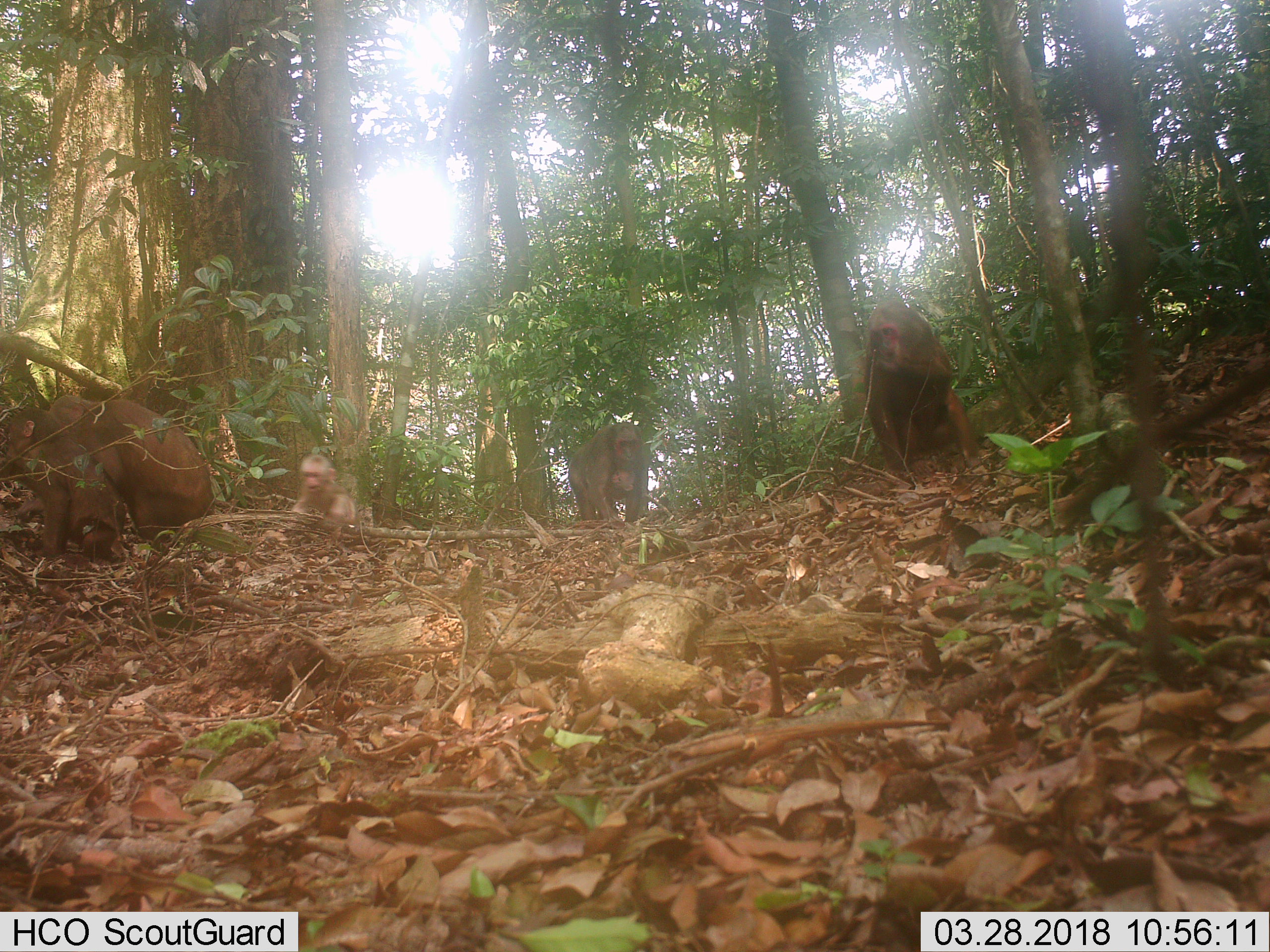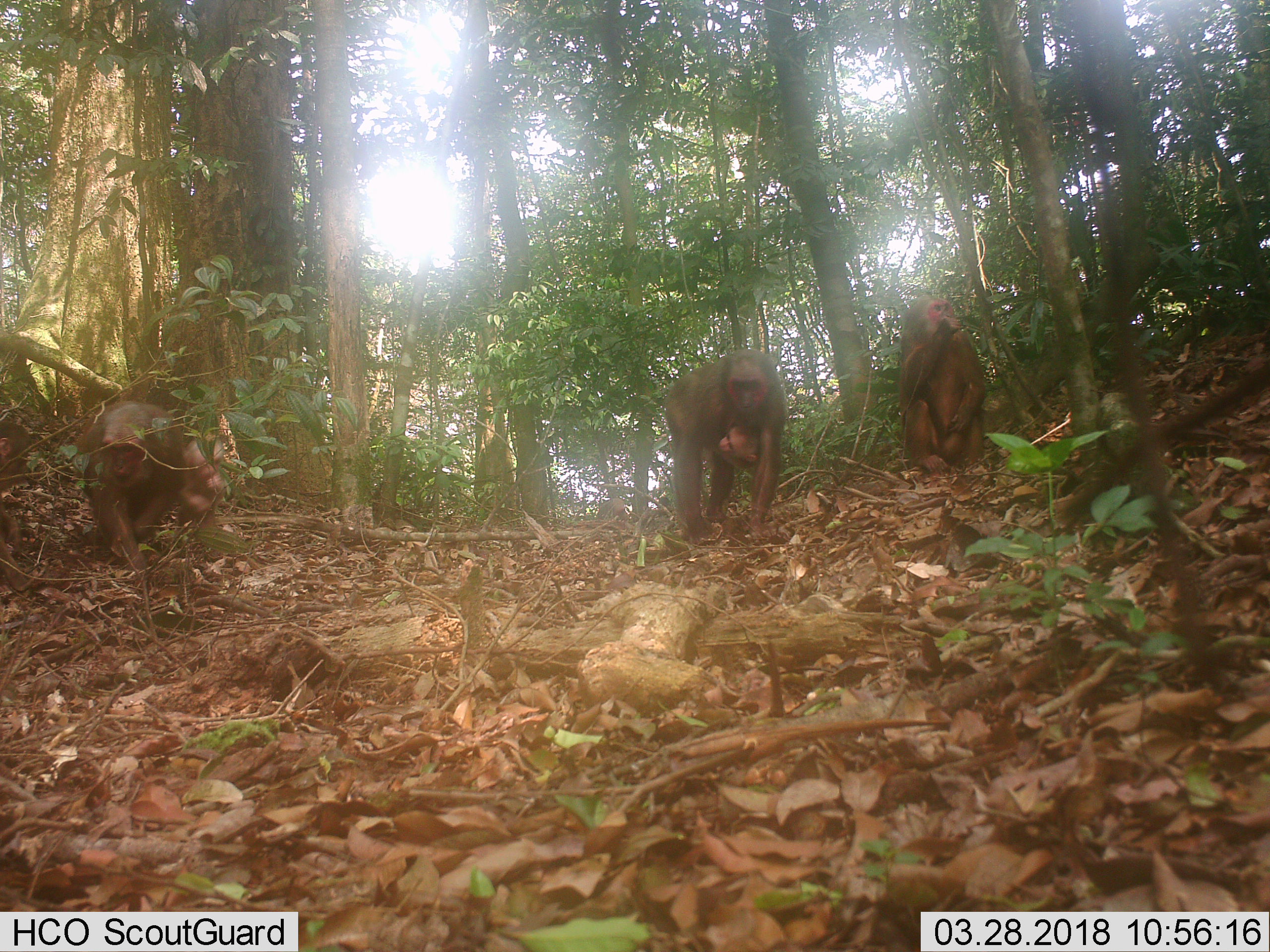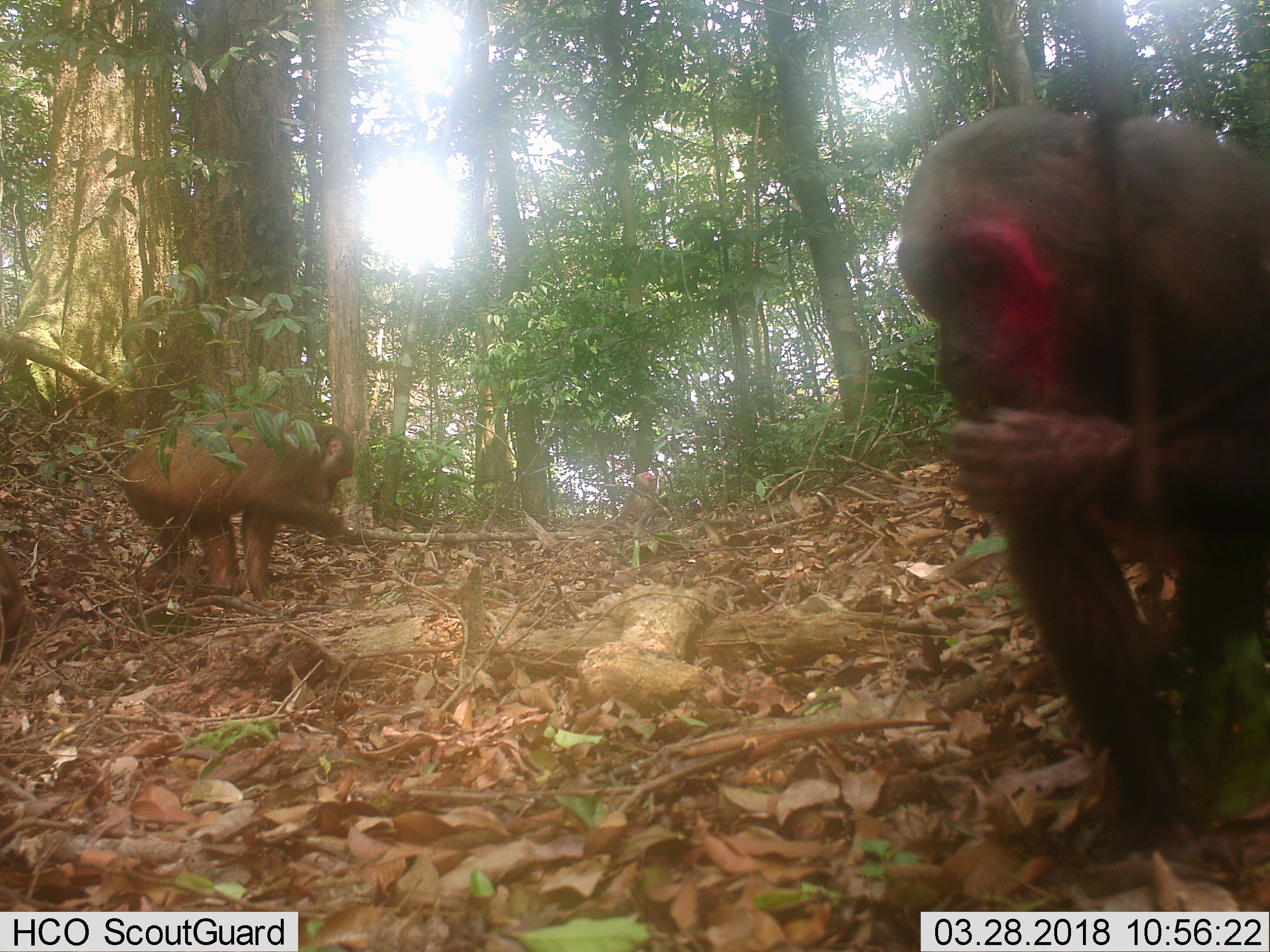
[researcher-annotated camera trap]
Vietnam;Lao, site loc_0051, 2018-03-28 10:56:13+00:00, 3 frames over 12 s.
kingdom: Animalia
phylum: Chordata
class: Mammalia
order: Primates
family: Cercopithecidae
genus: Macaca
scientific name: Macaca arctoides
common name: stump-tailed macaque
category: stump tailed macaque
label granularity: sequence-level